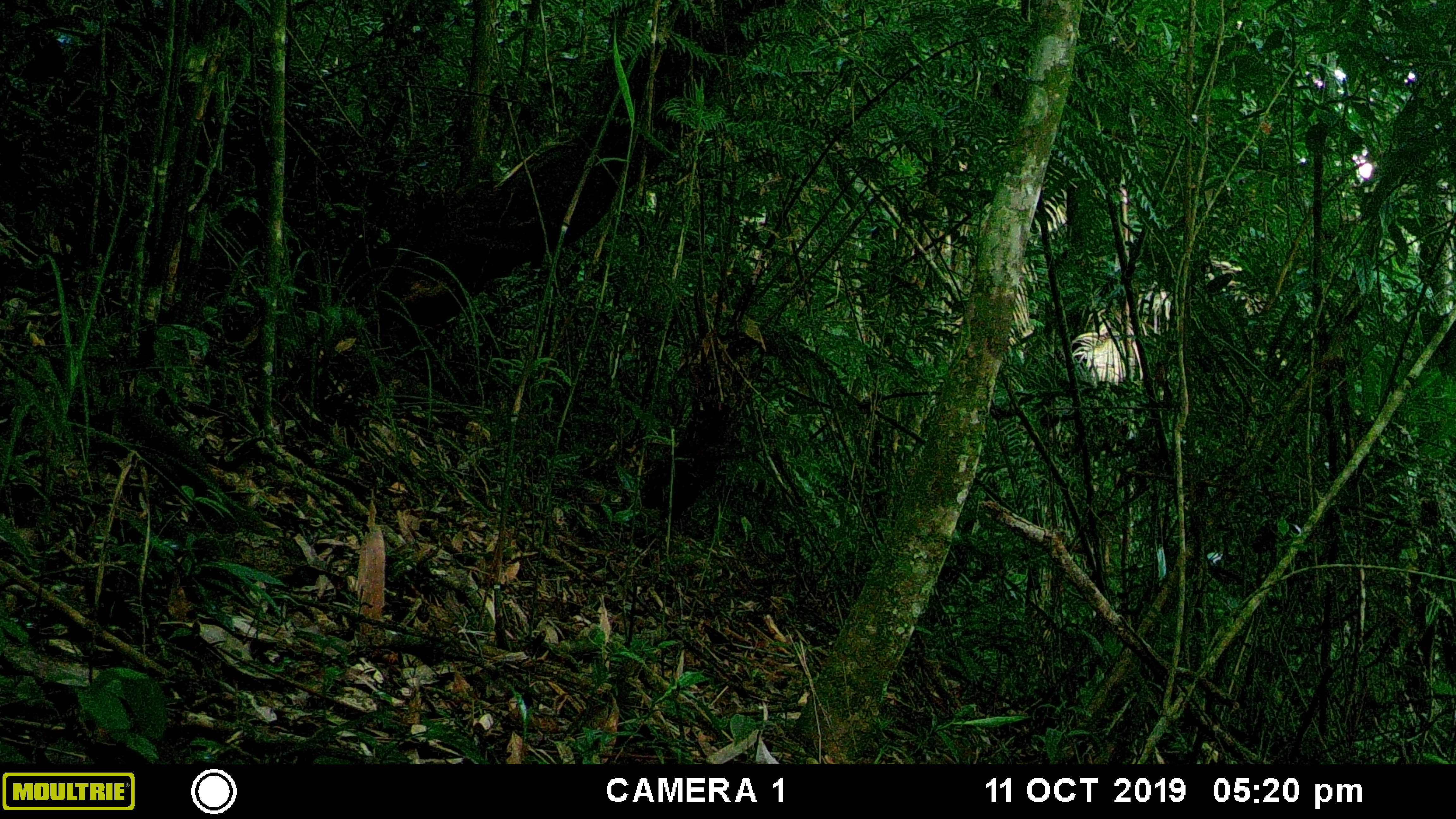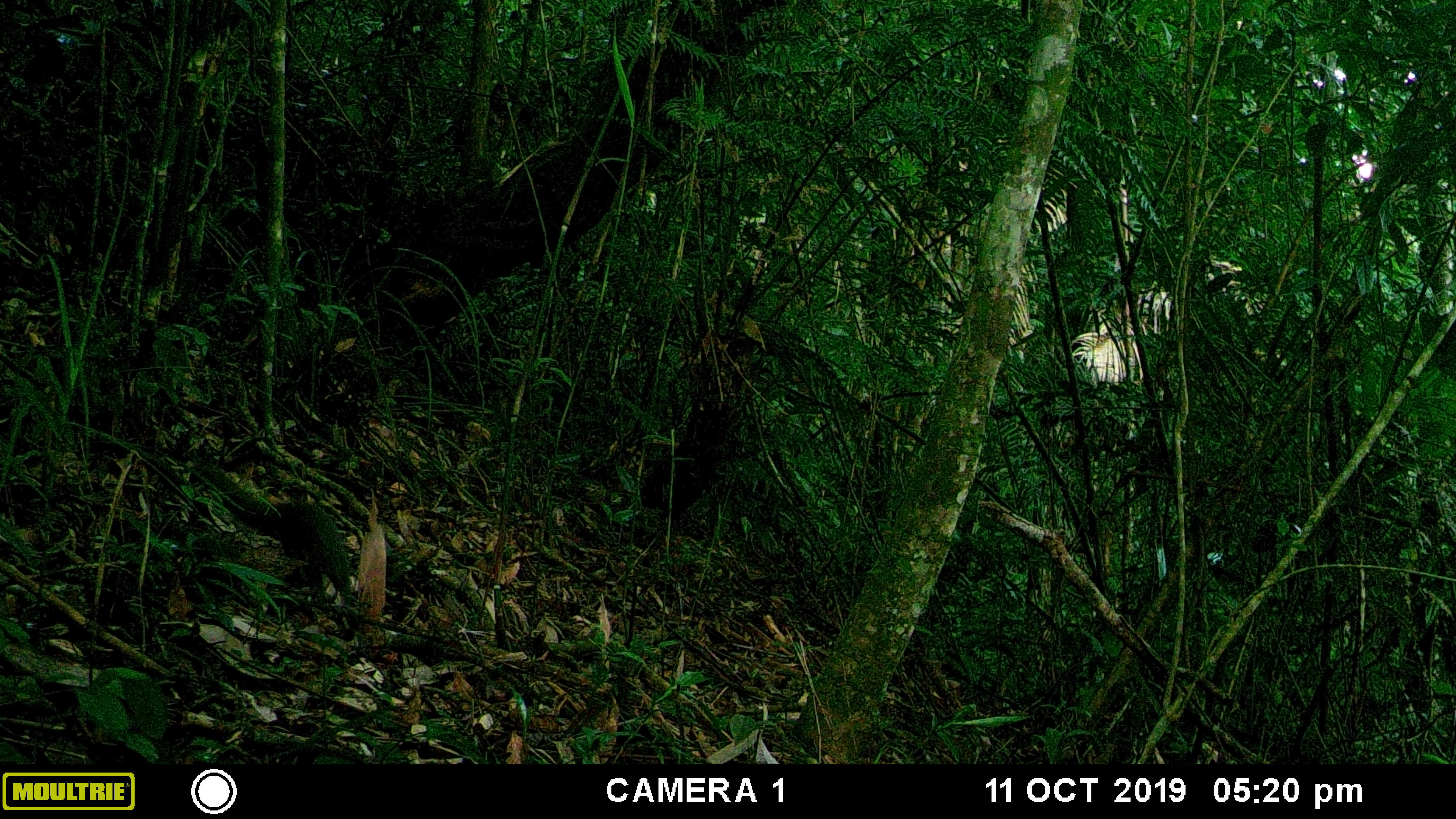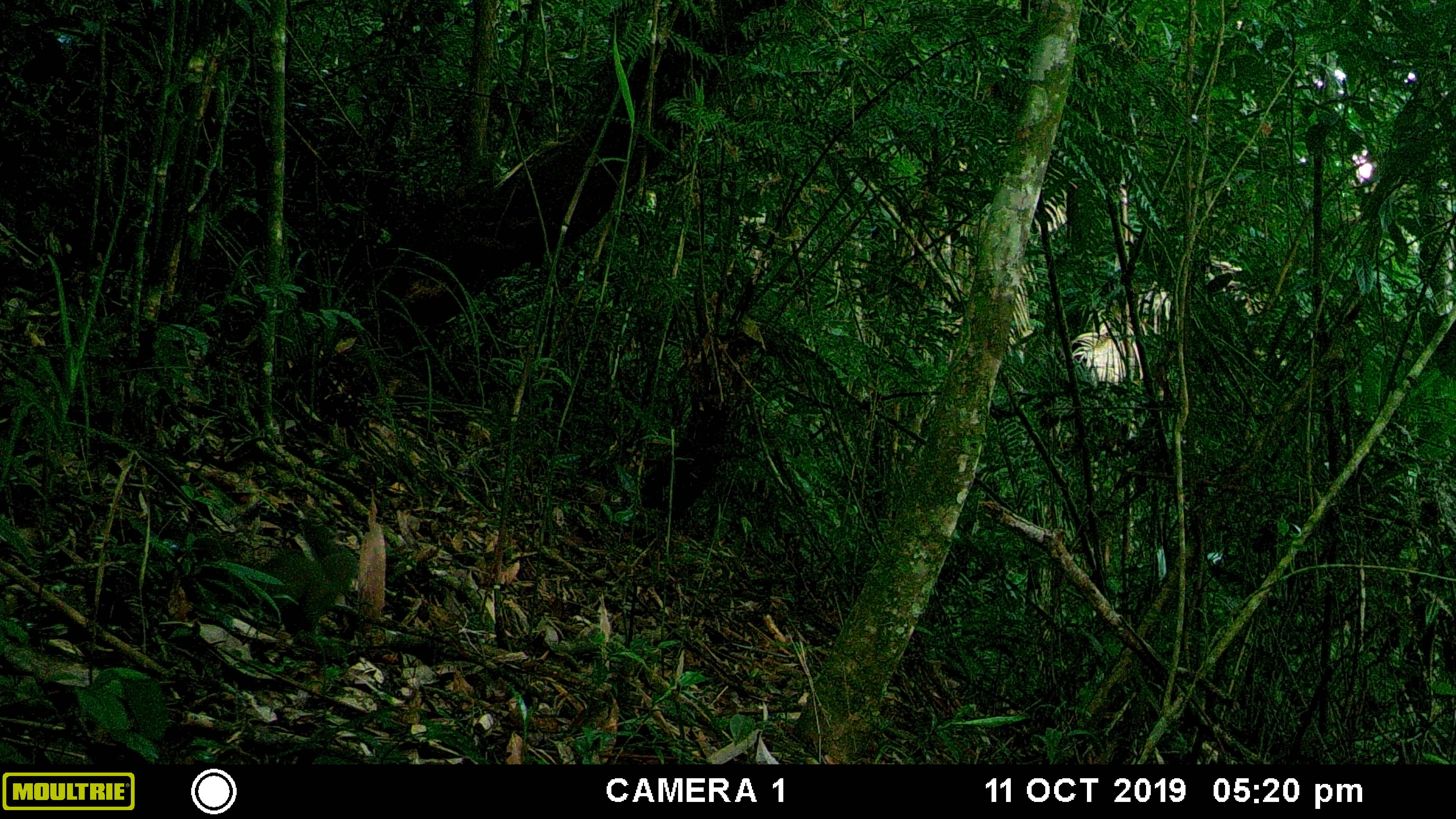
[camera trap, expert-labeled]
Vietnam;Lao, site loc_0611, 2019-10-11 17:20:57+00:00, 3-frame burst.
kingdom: Animalia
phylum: Chordata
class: Mammalia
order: Scandentia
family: Tupaiidae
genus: Tupaia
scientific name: Tupaia belangeri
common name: northern treeshrew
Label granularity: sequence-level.